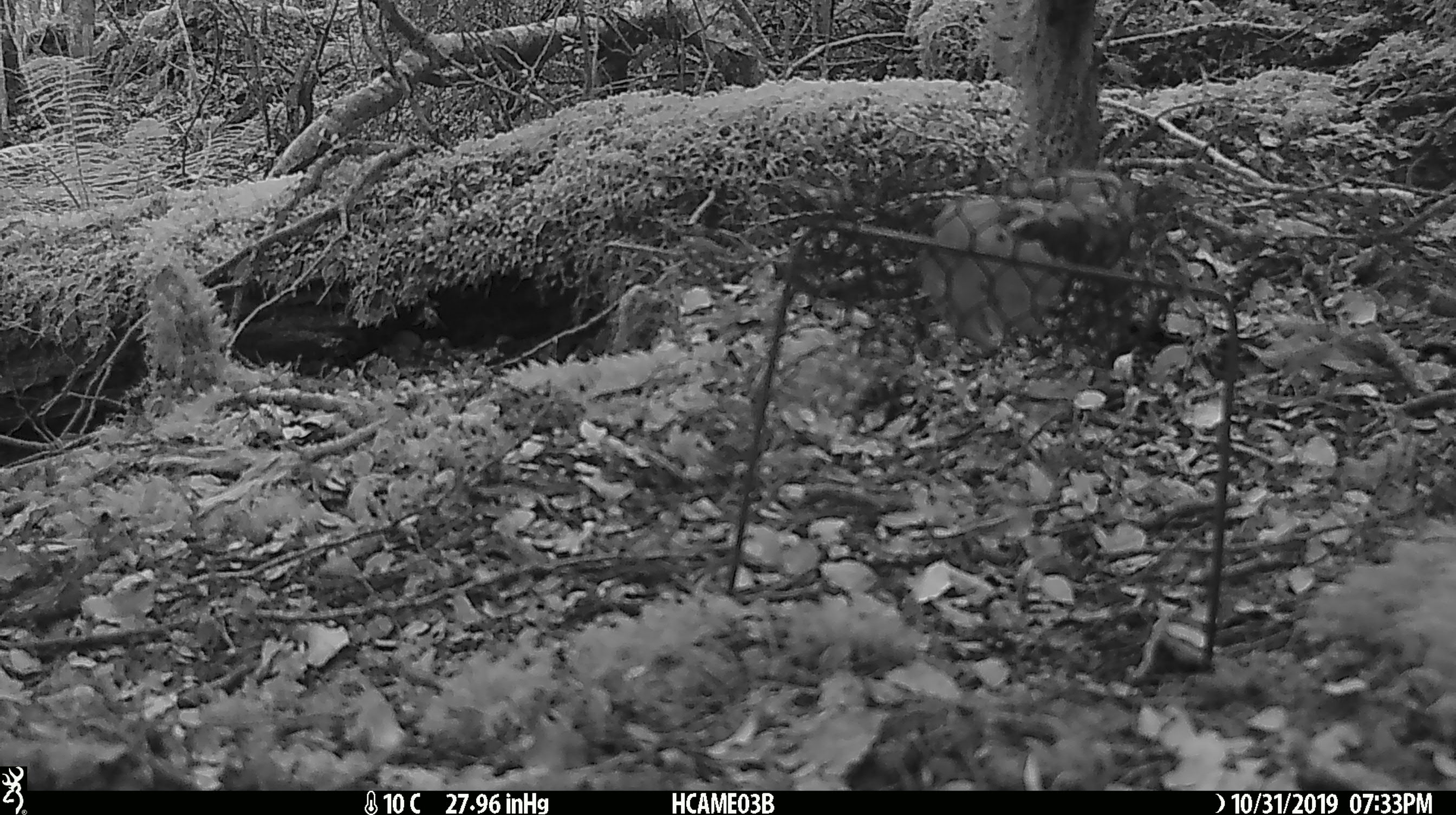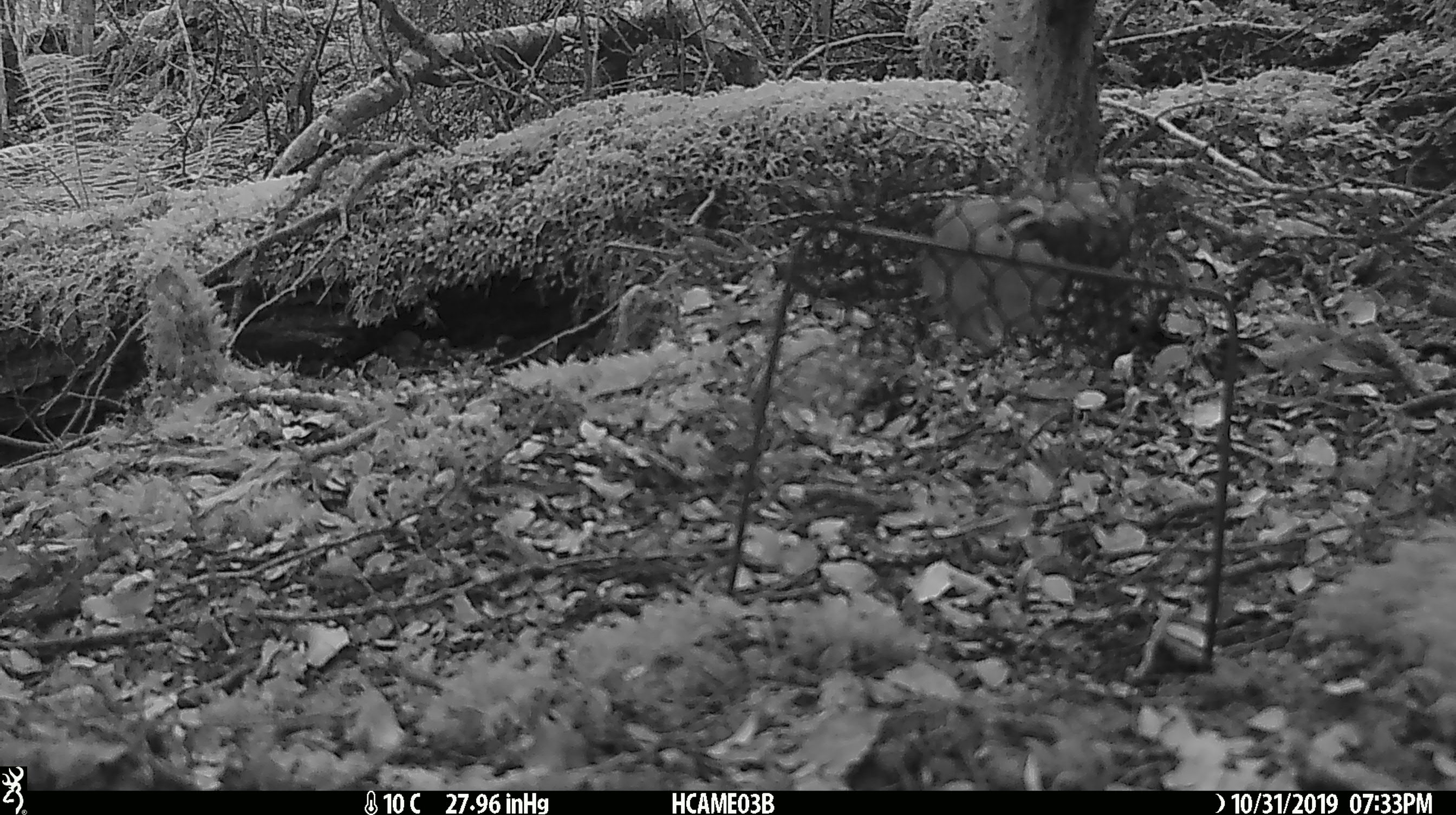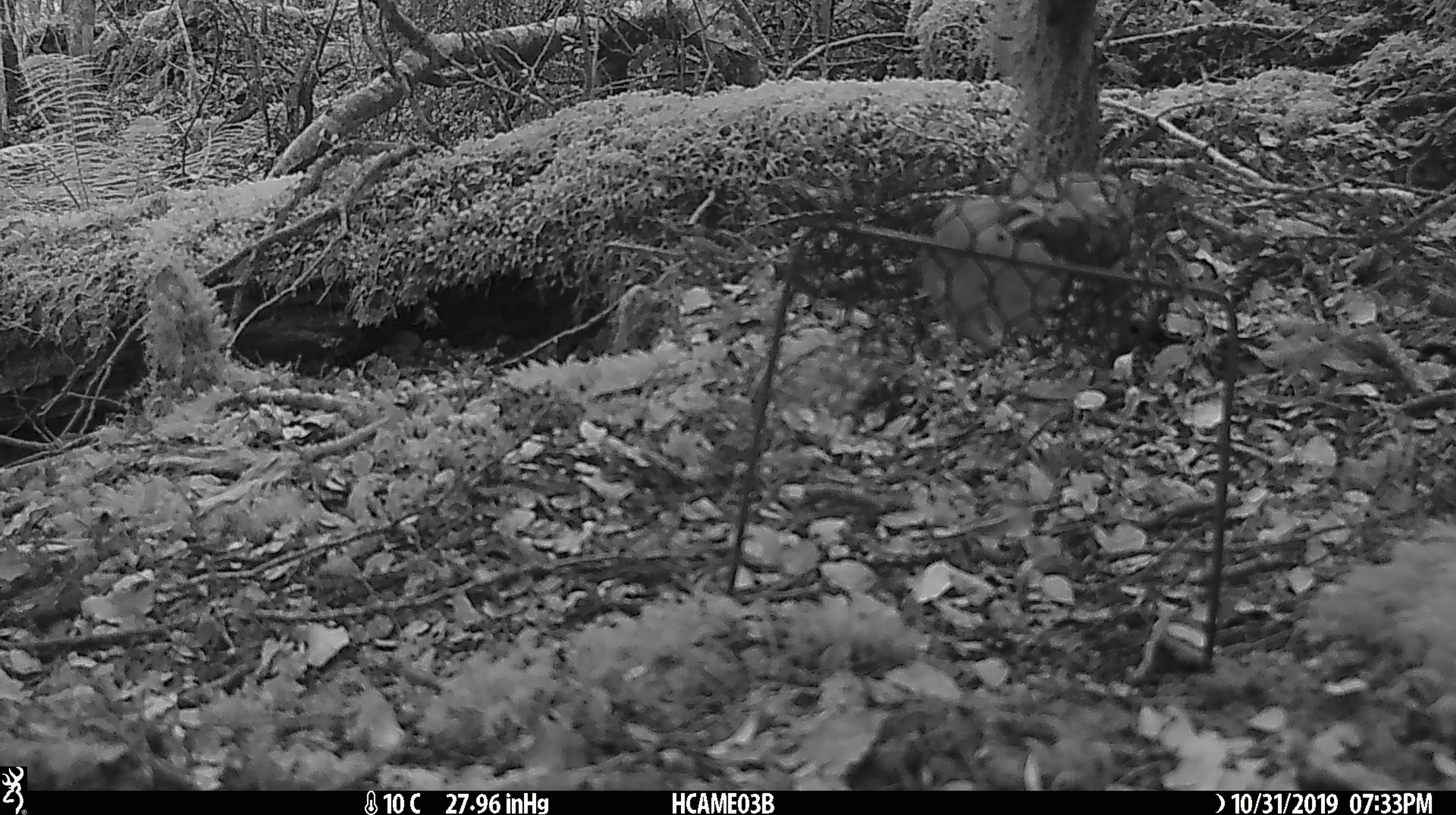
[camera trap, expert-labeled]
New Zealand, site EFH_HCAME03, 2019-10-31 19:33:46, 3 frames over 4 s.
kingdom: Animalia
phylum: Chordata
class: Mammalia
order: Rodentia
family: Muridae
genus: Mus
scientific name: Mus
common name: mouse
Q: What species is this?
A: Mouse (Mus).